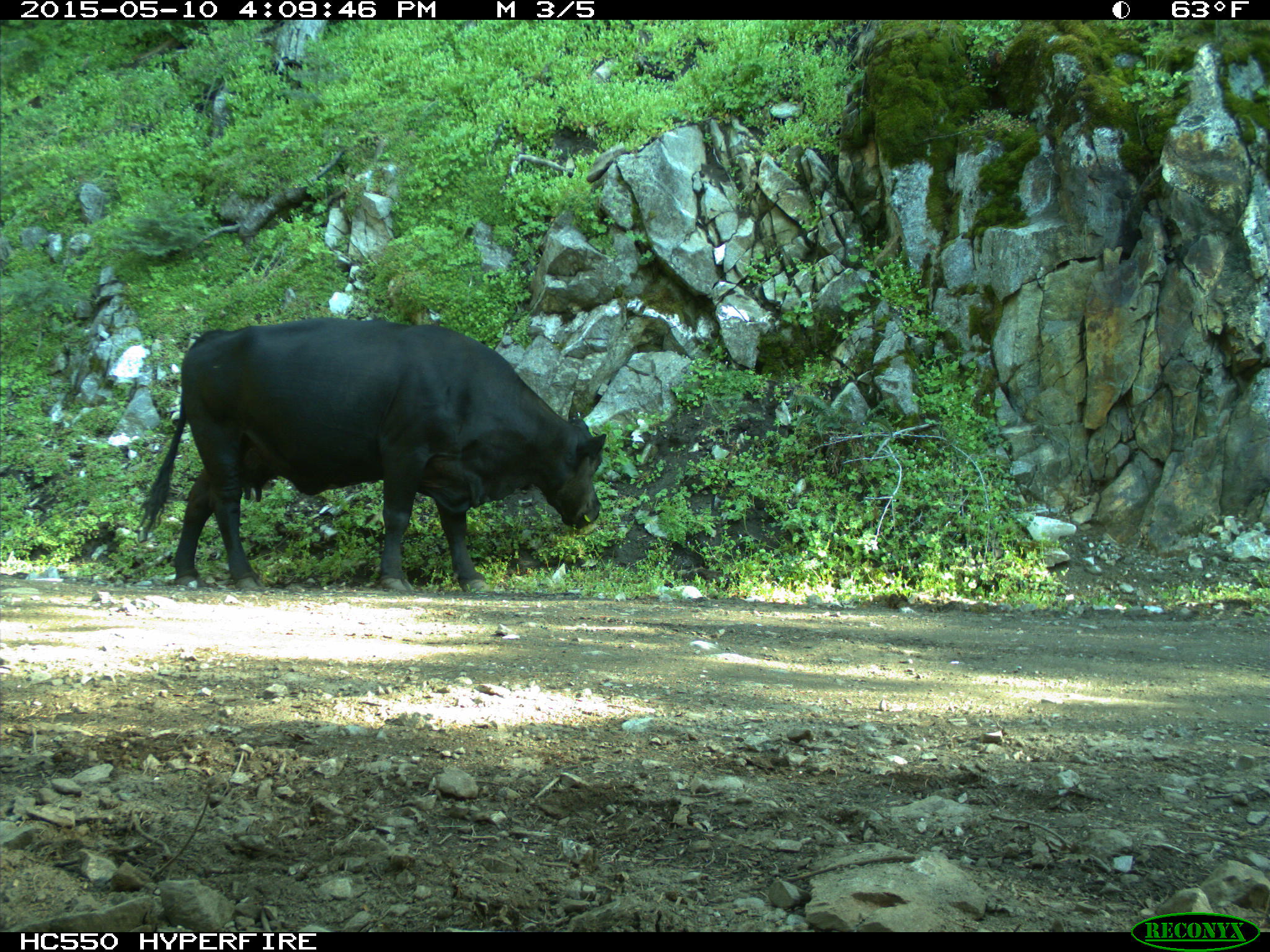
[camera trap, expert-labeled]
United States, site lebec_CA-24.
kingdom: Animalia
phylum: Chordata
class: Mammalia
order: Artiodactyla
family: Bovidae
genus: Bos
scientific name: Bos taurus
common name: domestic cow